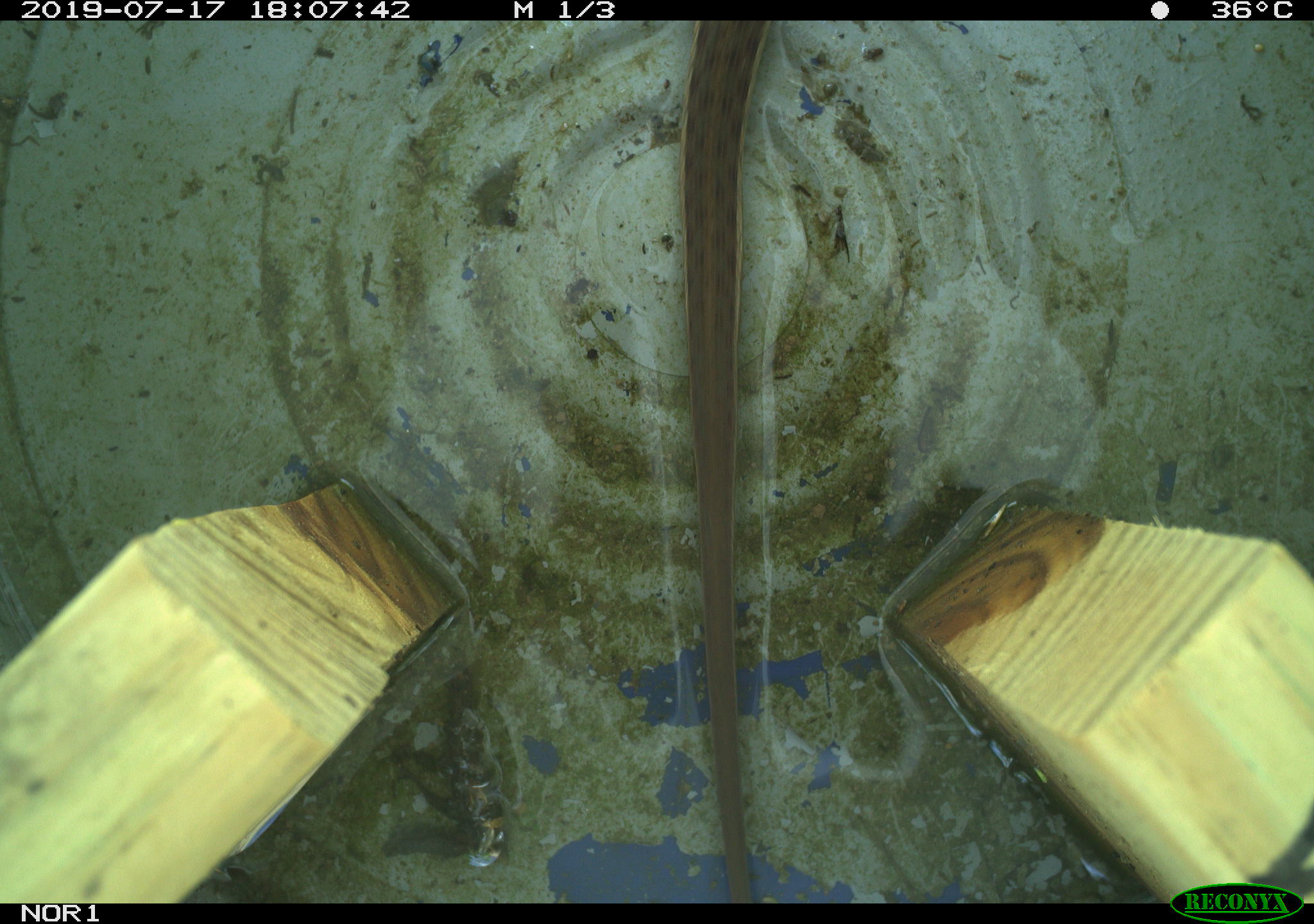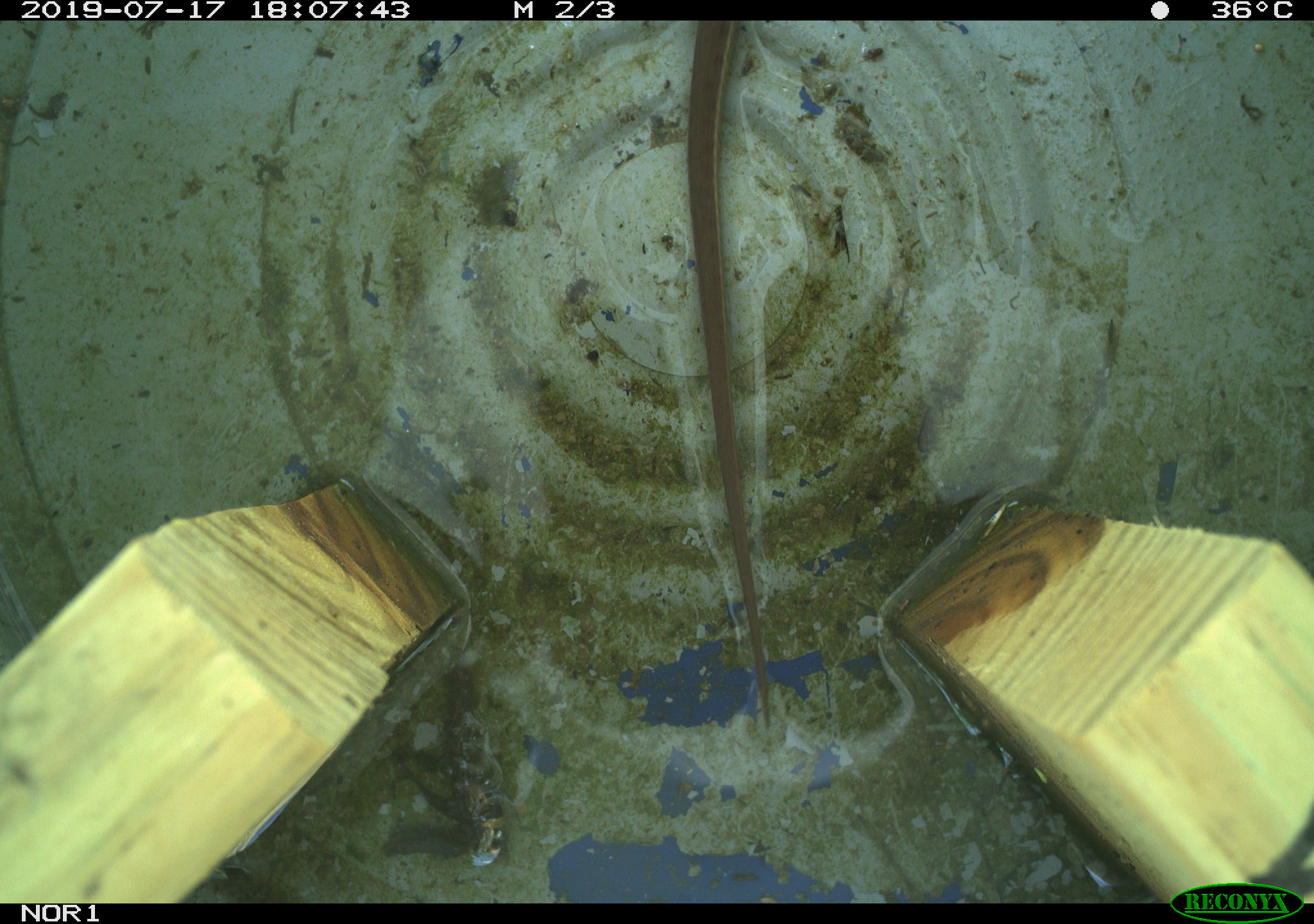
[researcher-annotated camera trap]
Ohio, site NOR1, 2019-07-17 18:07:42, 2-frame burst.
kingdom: Animalia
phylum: Chordata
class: Reptilia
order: Squamata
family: Colubridae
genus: Thamnophis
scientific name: Thamnophis sirtalis sirtalis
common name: eastern gartersnake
Eastern gartersnake (Thamnophis sirtalis sirtalis).